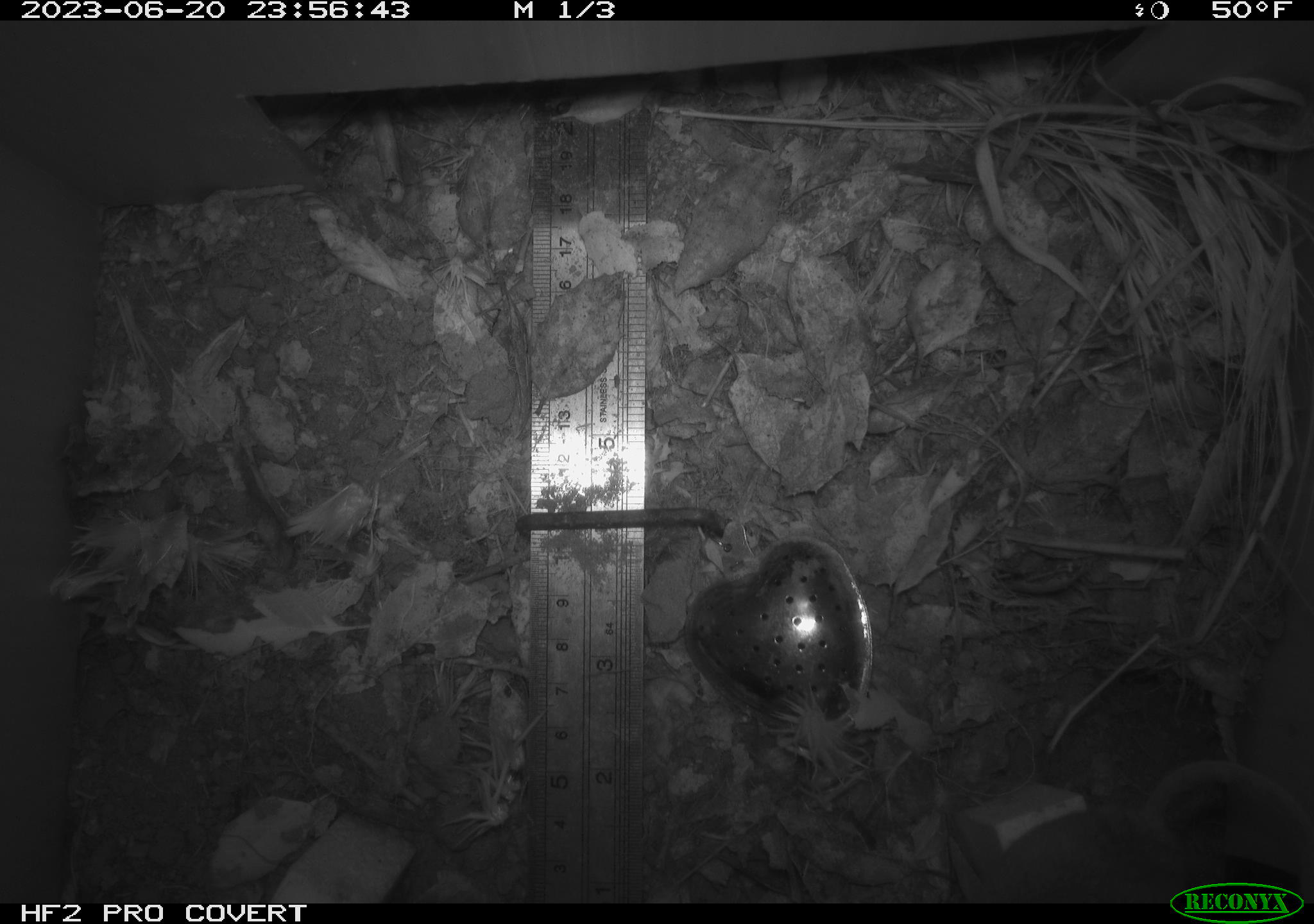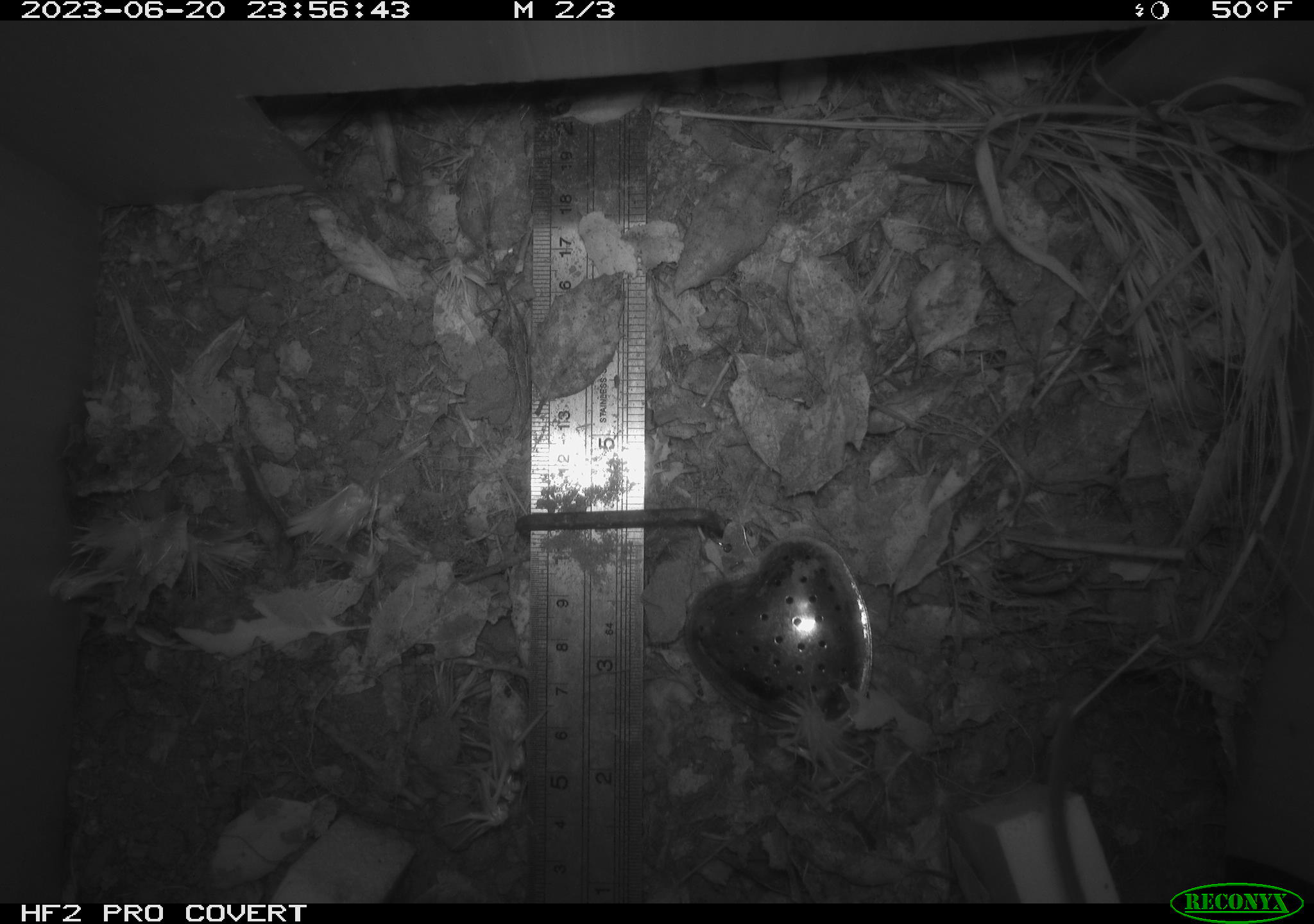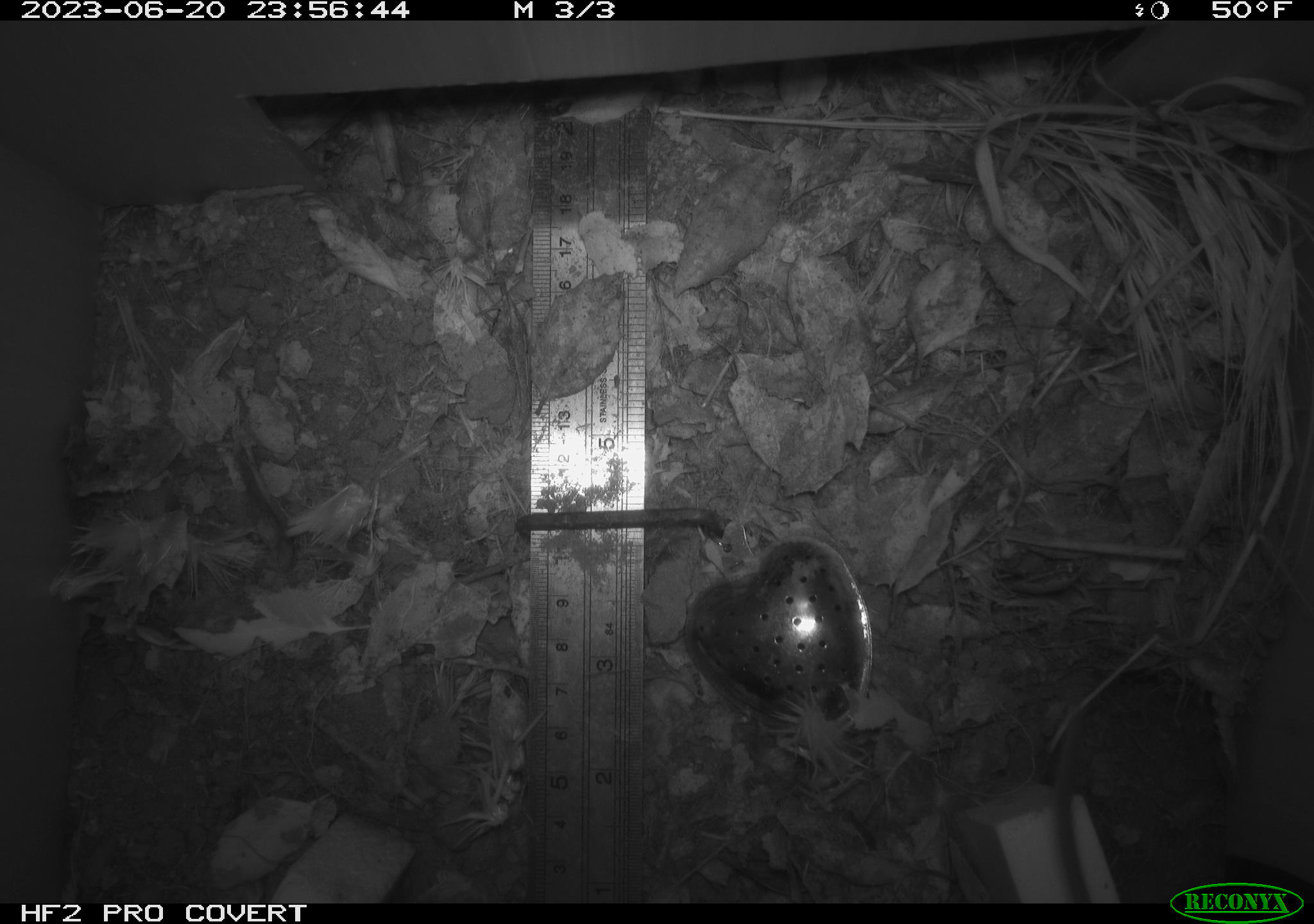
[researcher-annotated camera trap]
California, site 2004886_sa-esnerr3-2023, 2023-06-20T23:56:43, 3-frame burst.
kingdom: Animalia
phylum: Chordata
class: Mammalia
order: Rodentia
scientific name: Rodentia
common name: mouse species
Mouse species (Rodentia).